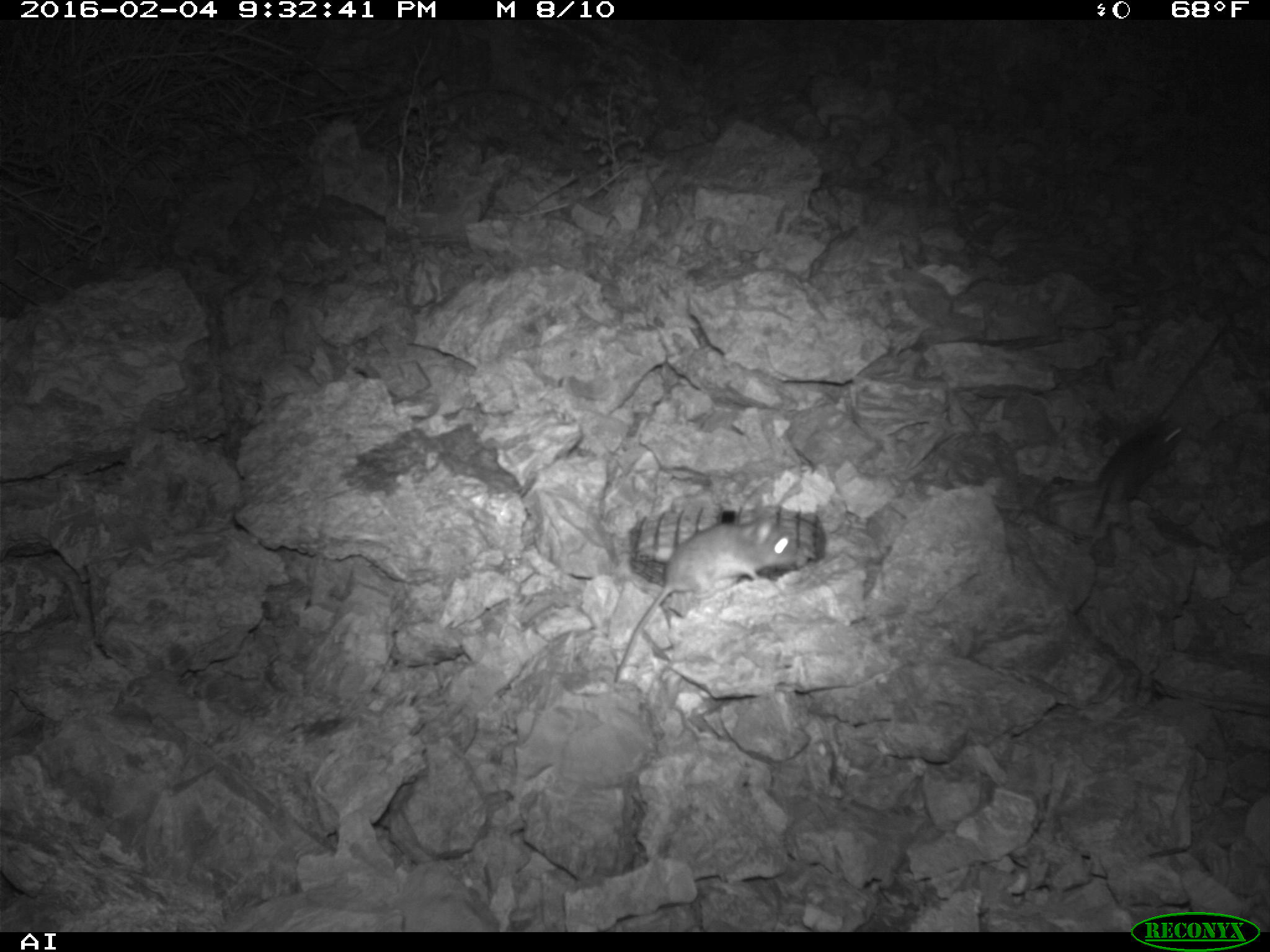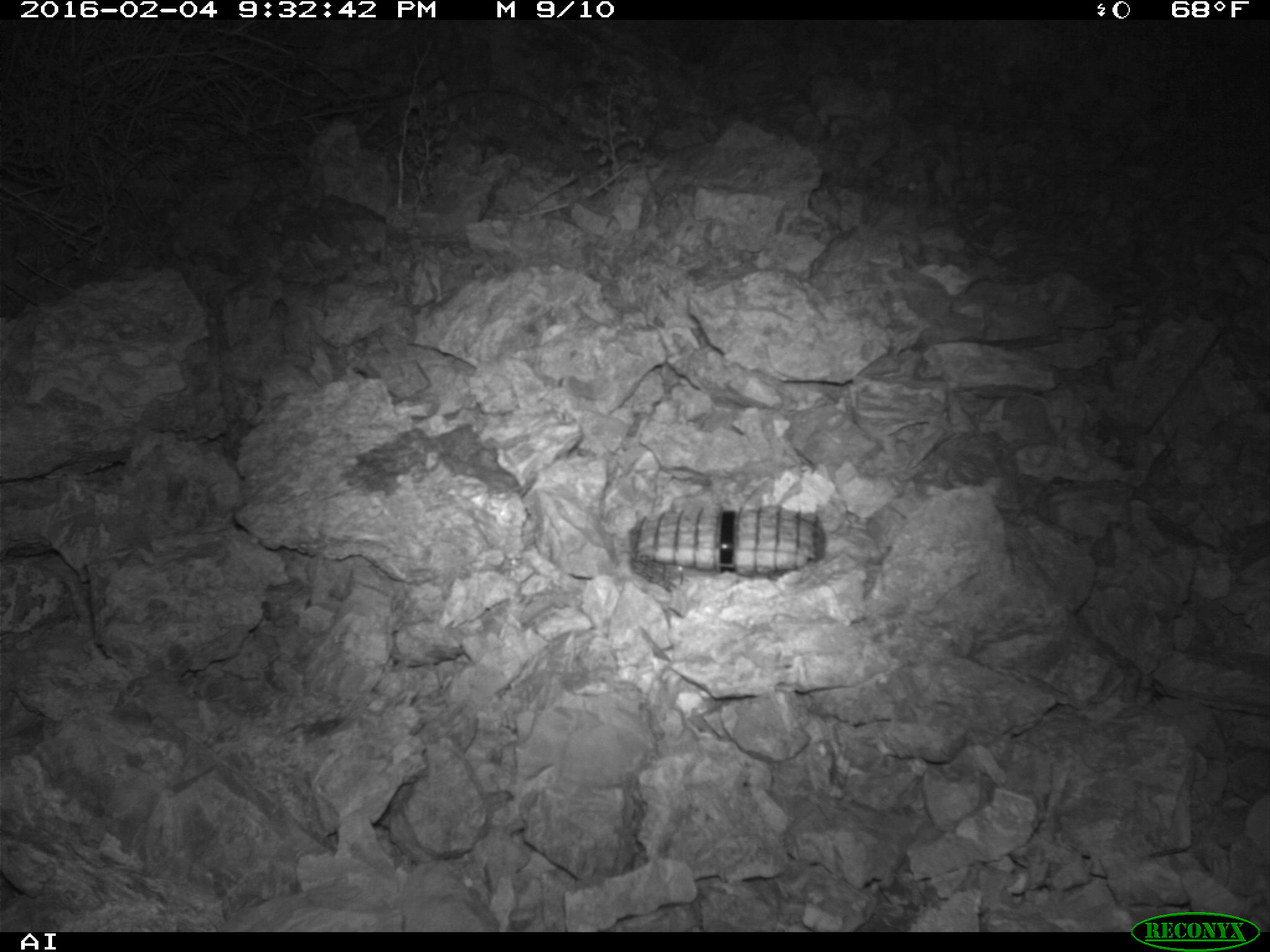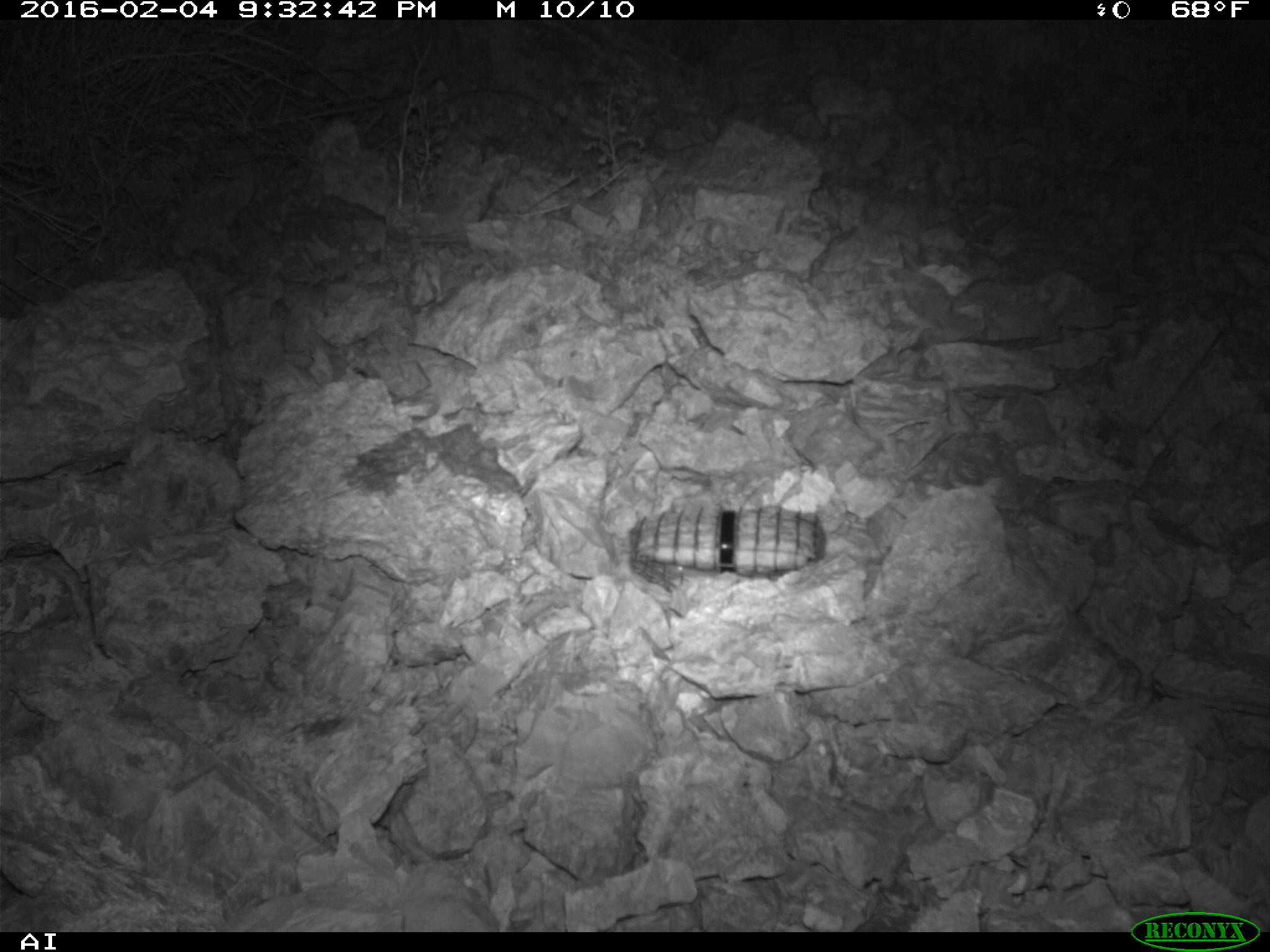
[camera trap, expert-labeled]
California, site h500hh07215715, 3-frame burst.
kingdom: Animalia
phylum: Chordata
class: Mammalia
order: Rodentia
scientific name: Rodentia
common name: rodent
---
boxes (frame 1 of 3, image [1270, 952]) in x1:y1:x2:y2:
rodent: 614:516:797:681; 1090:416:1183:528